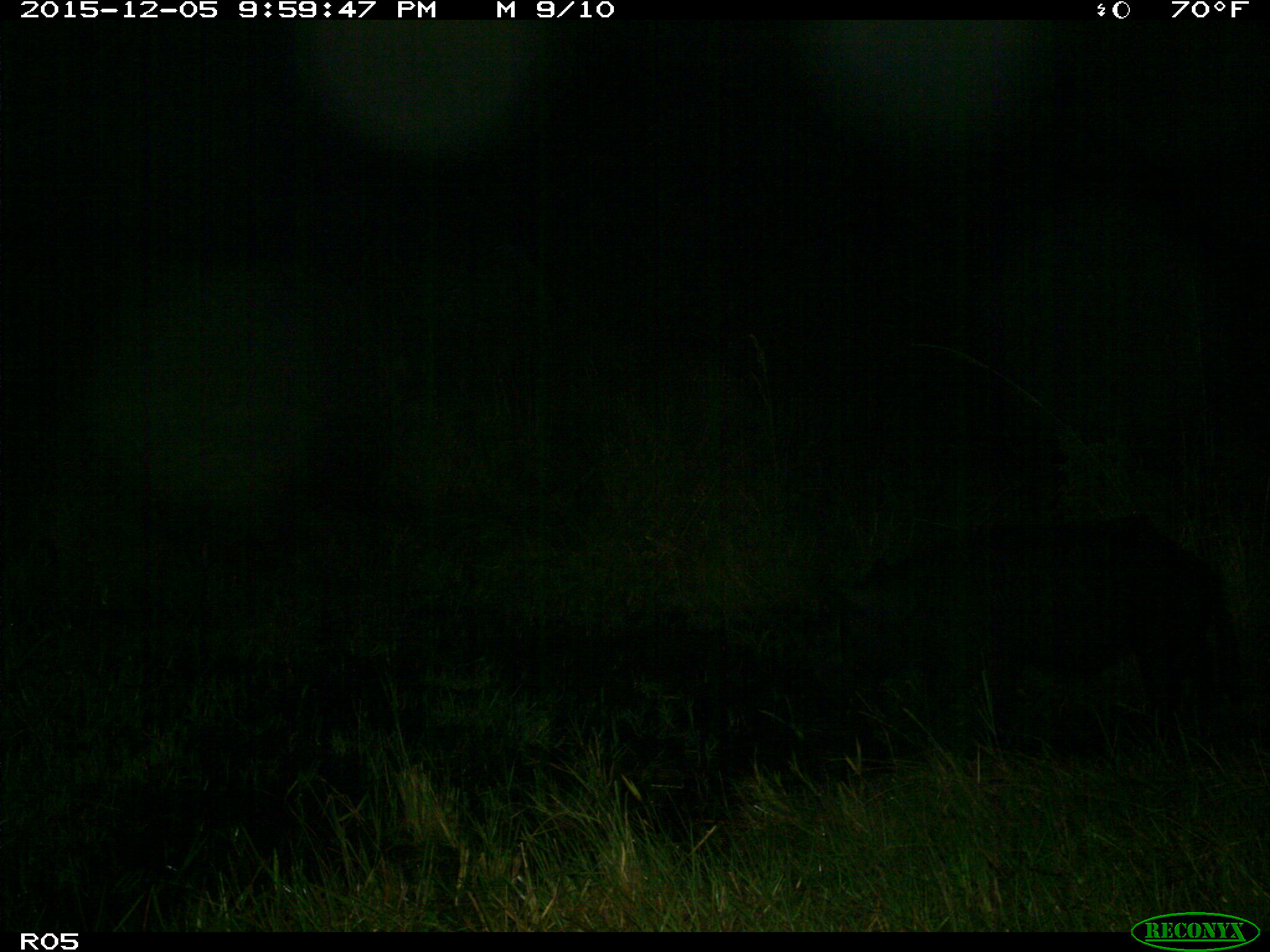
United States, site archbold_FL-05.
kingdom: Animalia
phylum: Chordata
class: Mammalia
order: Artiodactyla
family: Suidae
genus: Sus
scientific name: Sus scrofa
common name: wild boar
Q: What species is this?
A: Sus scrofa (wild boar).